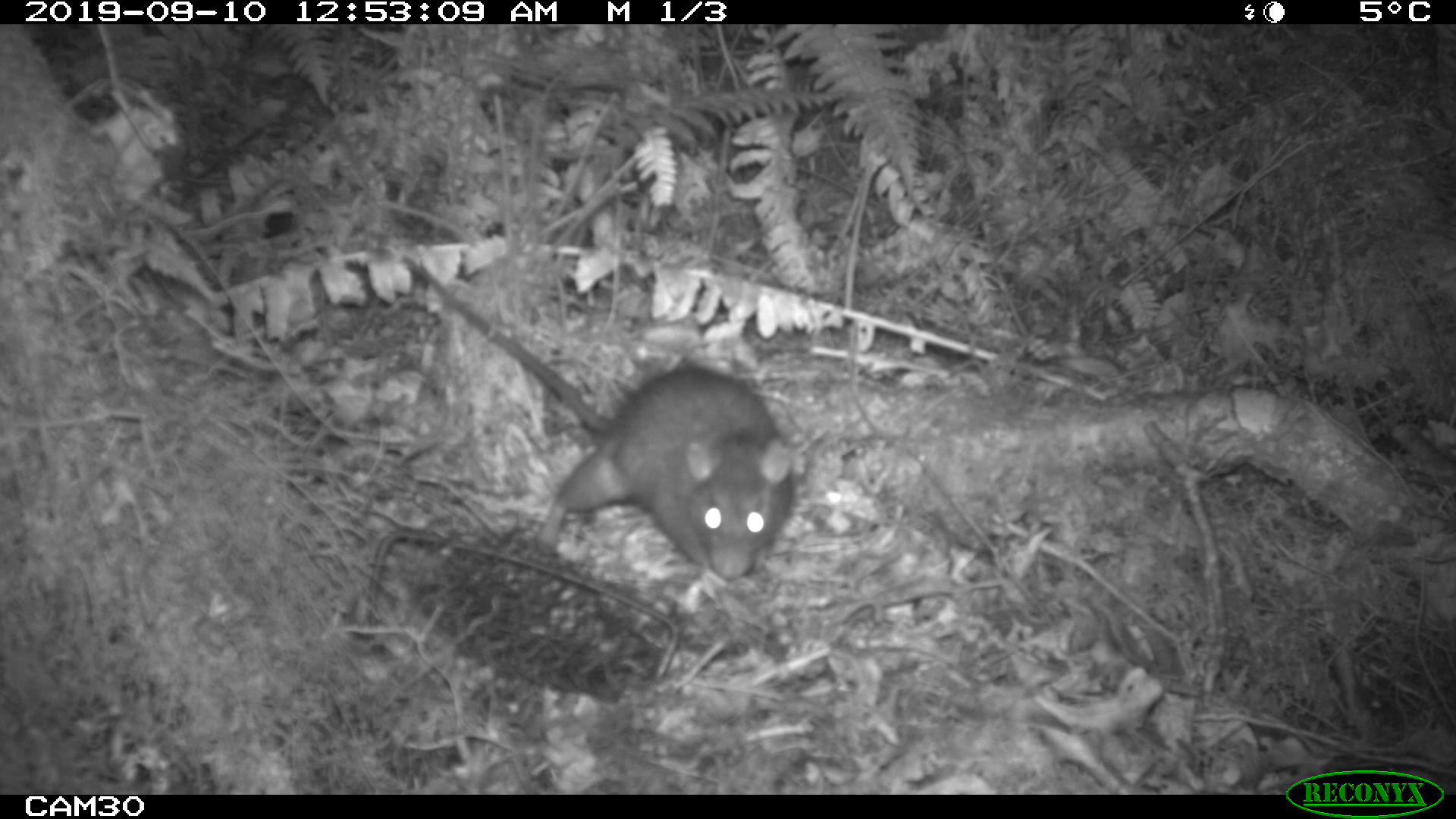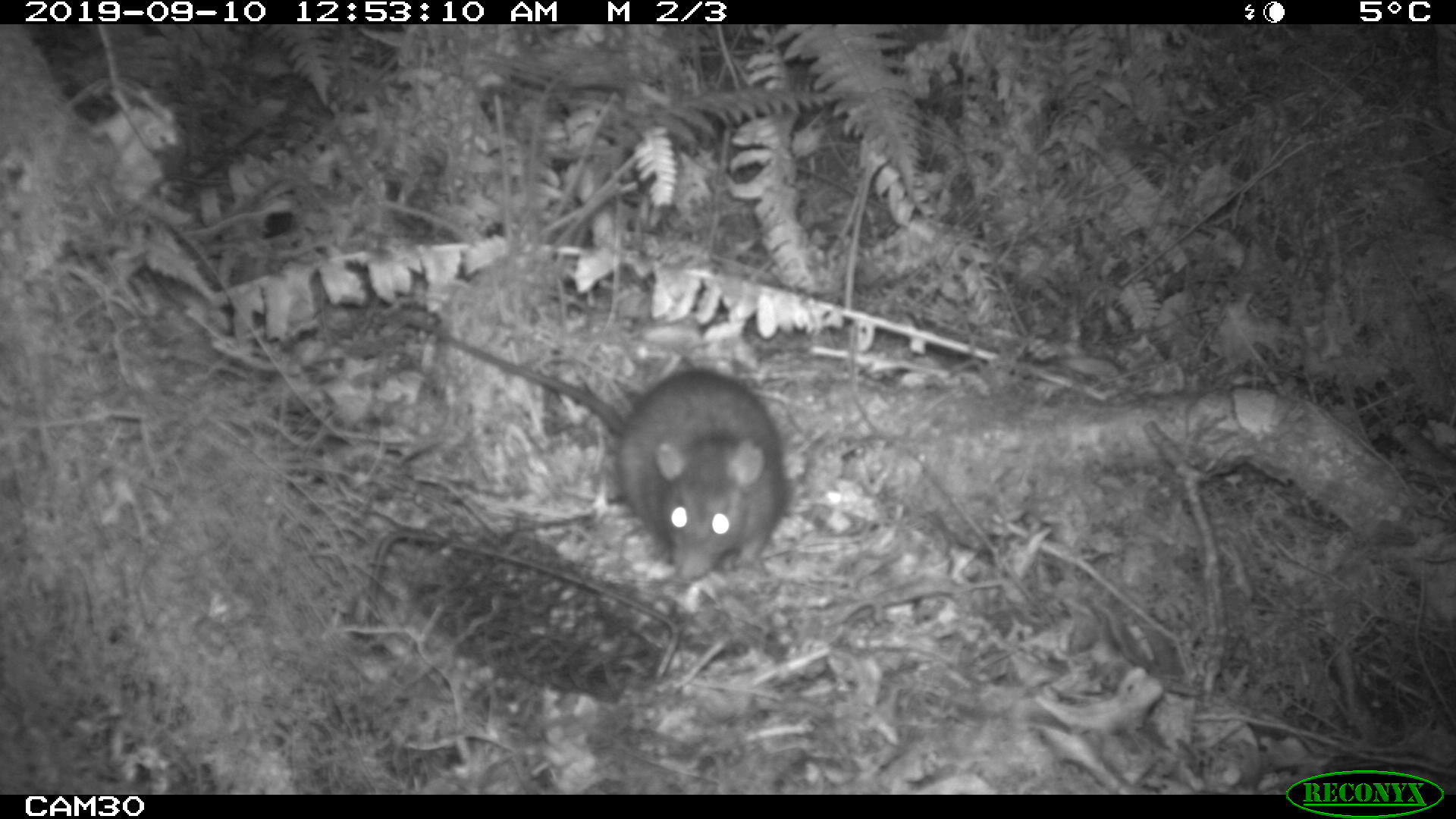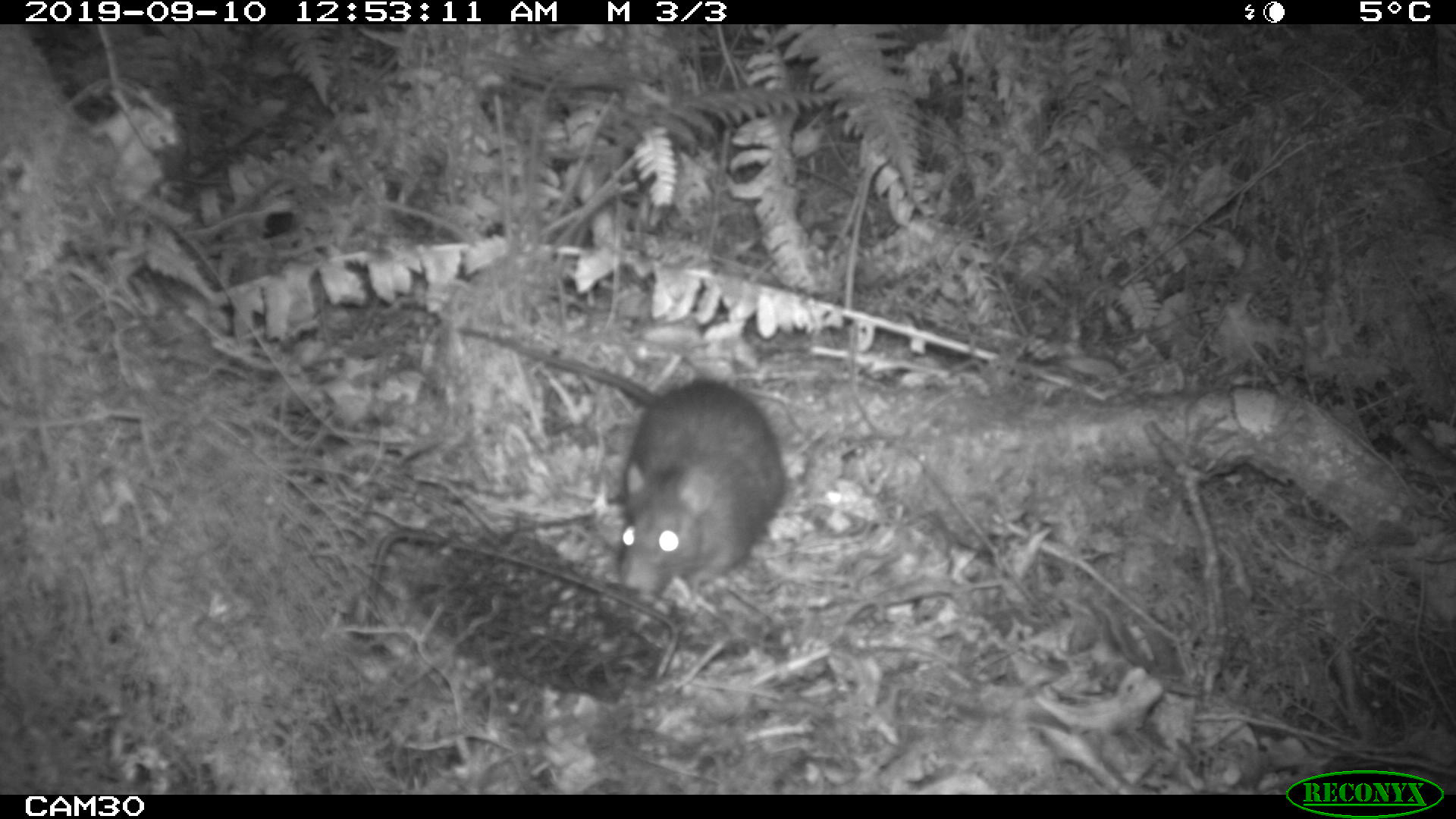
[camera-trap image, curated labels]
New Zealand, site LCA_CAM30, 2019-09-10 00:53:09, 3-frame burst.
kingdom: Animalia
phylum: Chordata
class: Mammalia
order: Rodentia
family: Muridae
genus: Rattus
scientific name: Rattus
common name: rat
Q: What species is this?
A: Rat (Rattus).